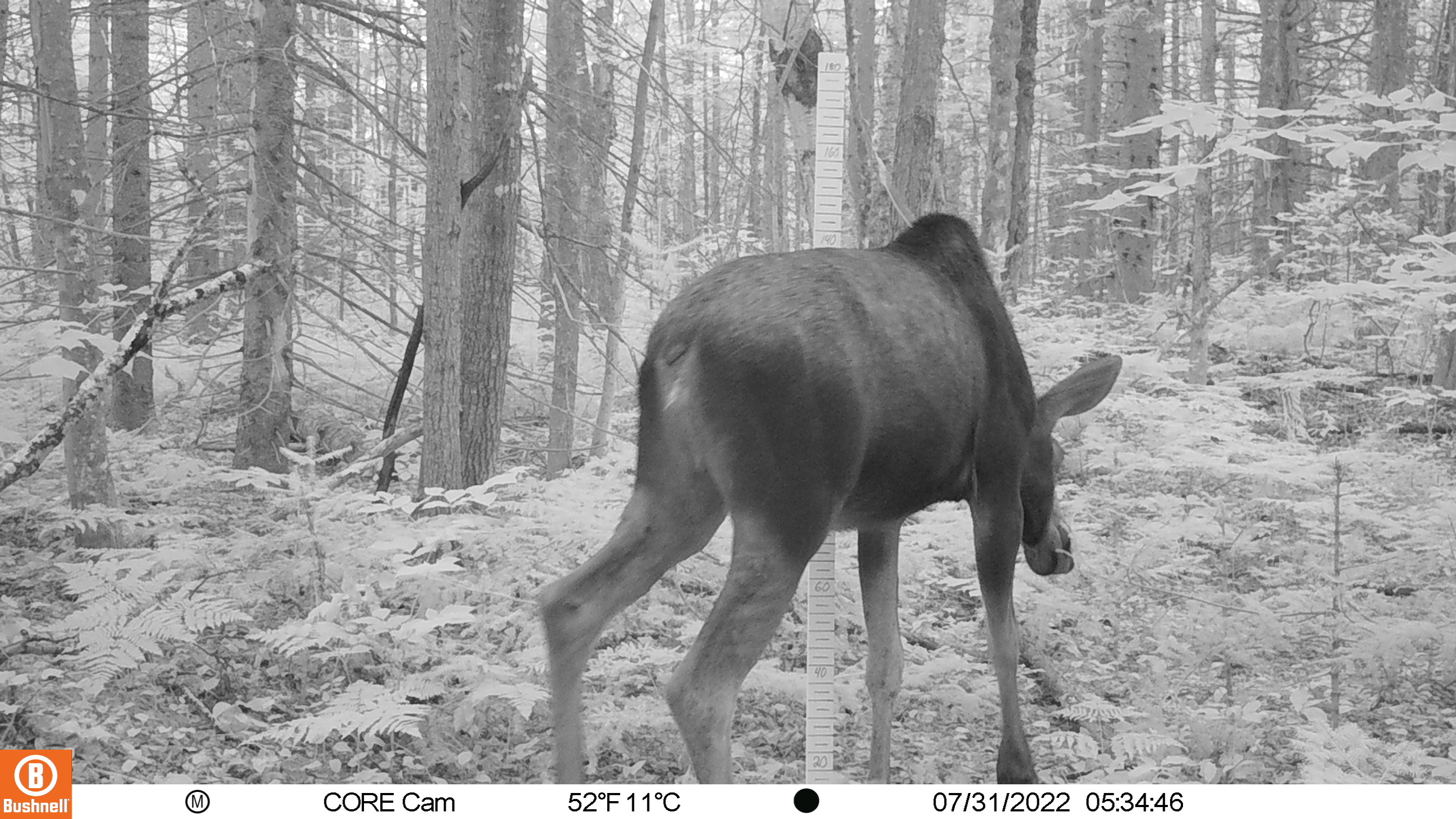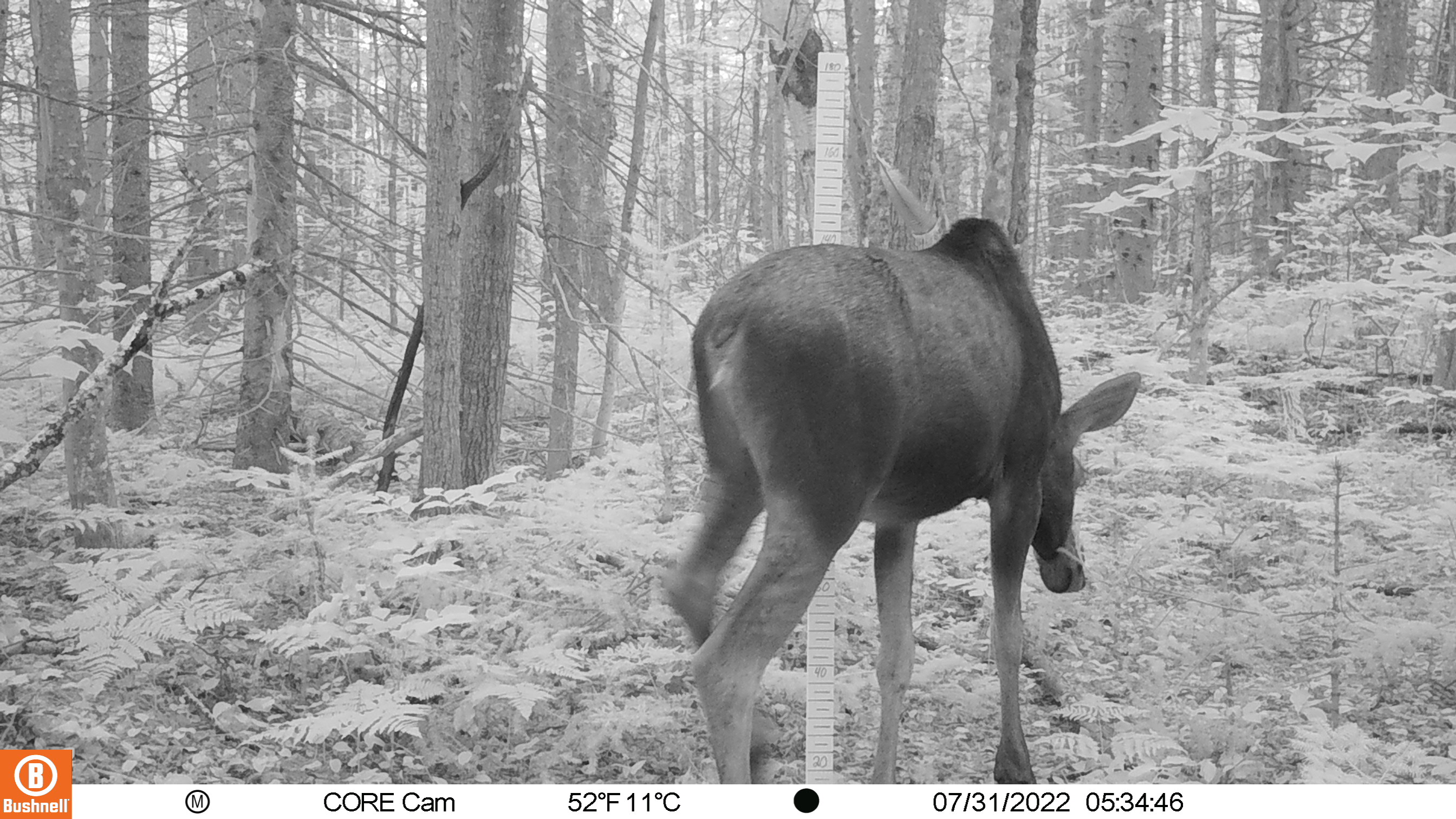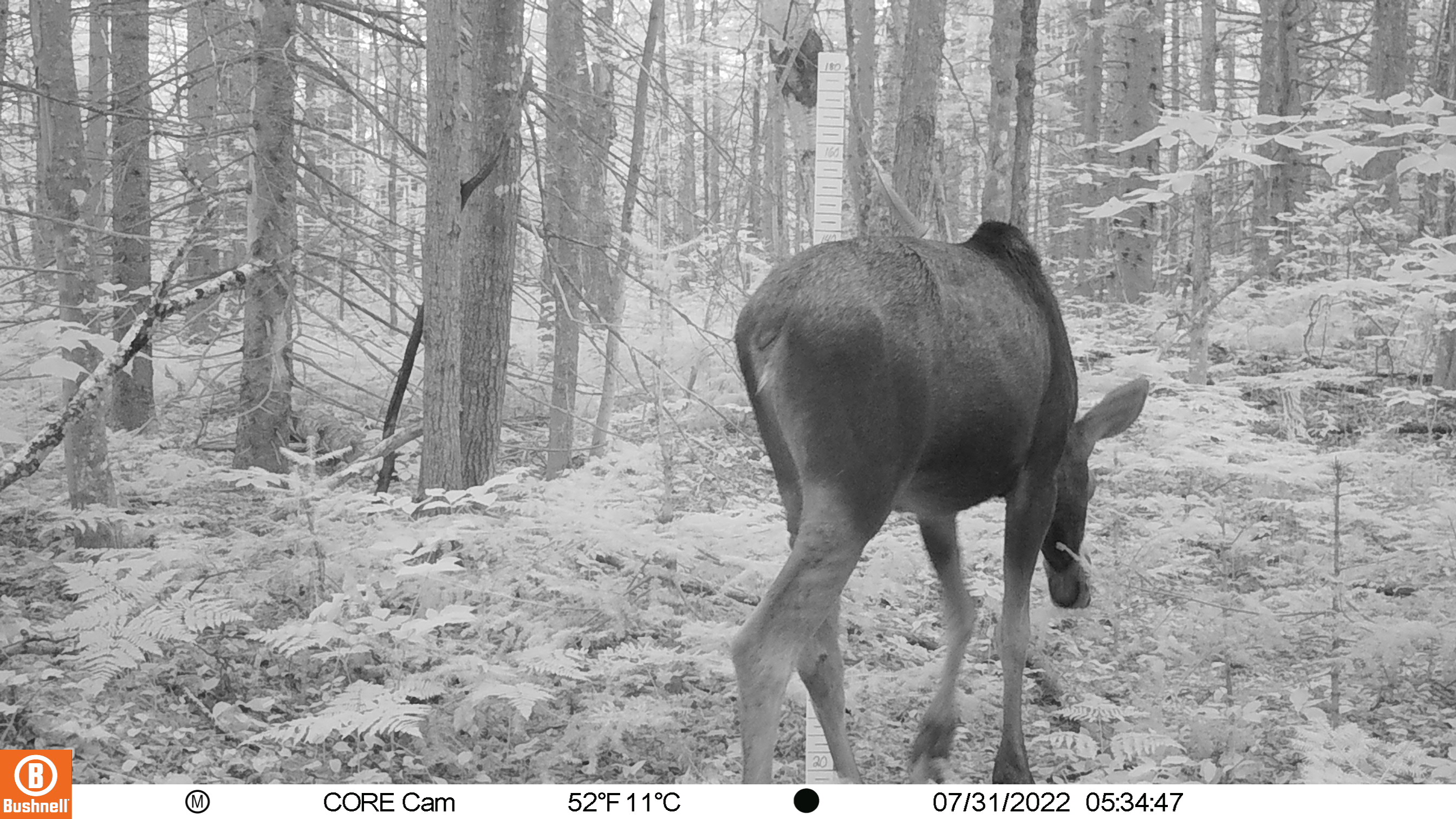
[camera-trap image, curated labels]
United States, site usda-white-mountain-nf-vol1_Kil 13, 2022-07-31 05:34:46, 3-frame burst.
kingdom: Animalia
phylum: Chordata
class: Mammalia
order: Artiodactyla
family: Cervidae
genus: Alces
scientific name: Alces alces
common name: moose